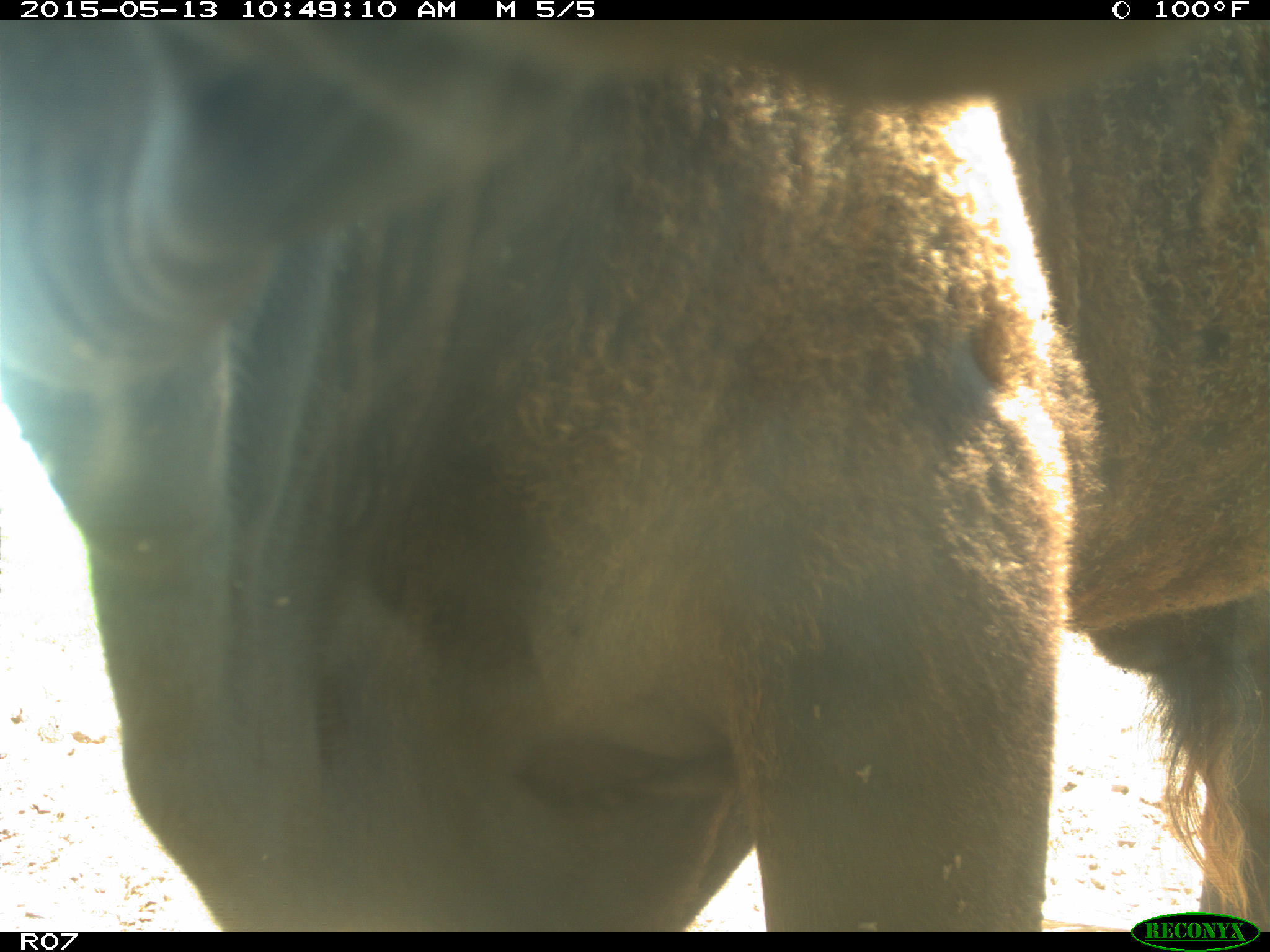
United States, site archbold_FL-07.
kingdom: Animalia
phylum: Chordata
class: Mammalia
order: Artiodactyla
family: Bovidae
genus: Bos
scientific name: Bos taurus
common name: domestic cow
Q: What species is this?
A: Bos taurus (domestic cow).